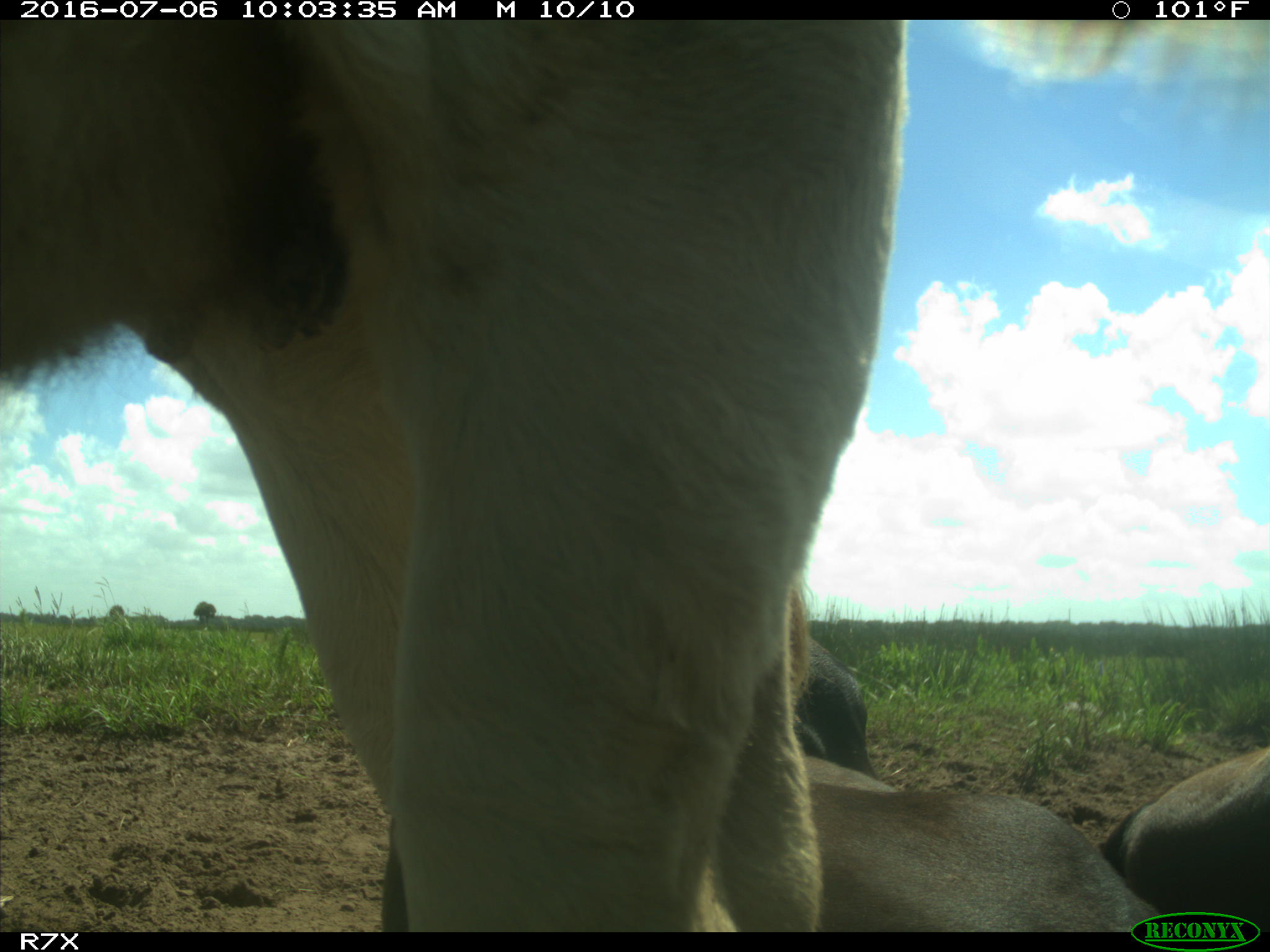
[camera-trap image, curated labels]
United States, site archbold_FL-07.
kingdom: Animalia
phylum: Chordata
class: Mammalia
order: Artiodactyla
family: Bovidae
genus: Bos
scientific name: Bos taurus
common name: domestic cow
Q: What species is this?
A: Bos taurus (domestic cow).